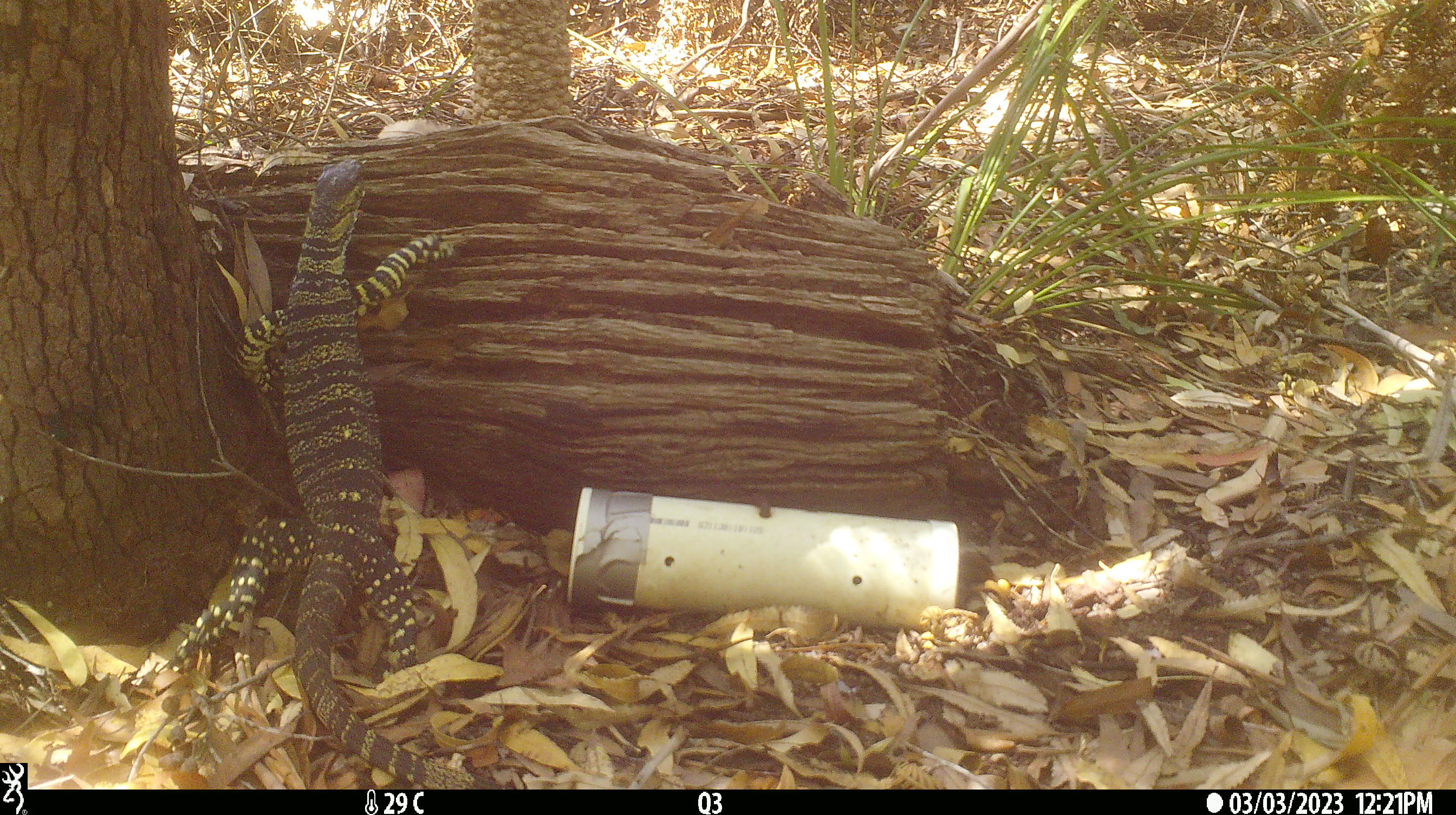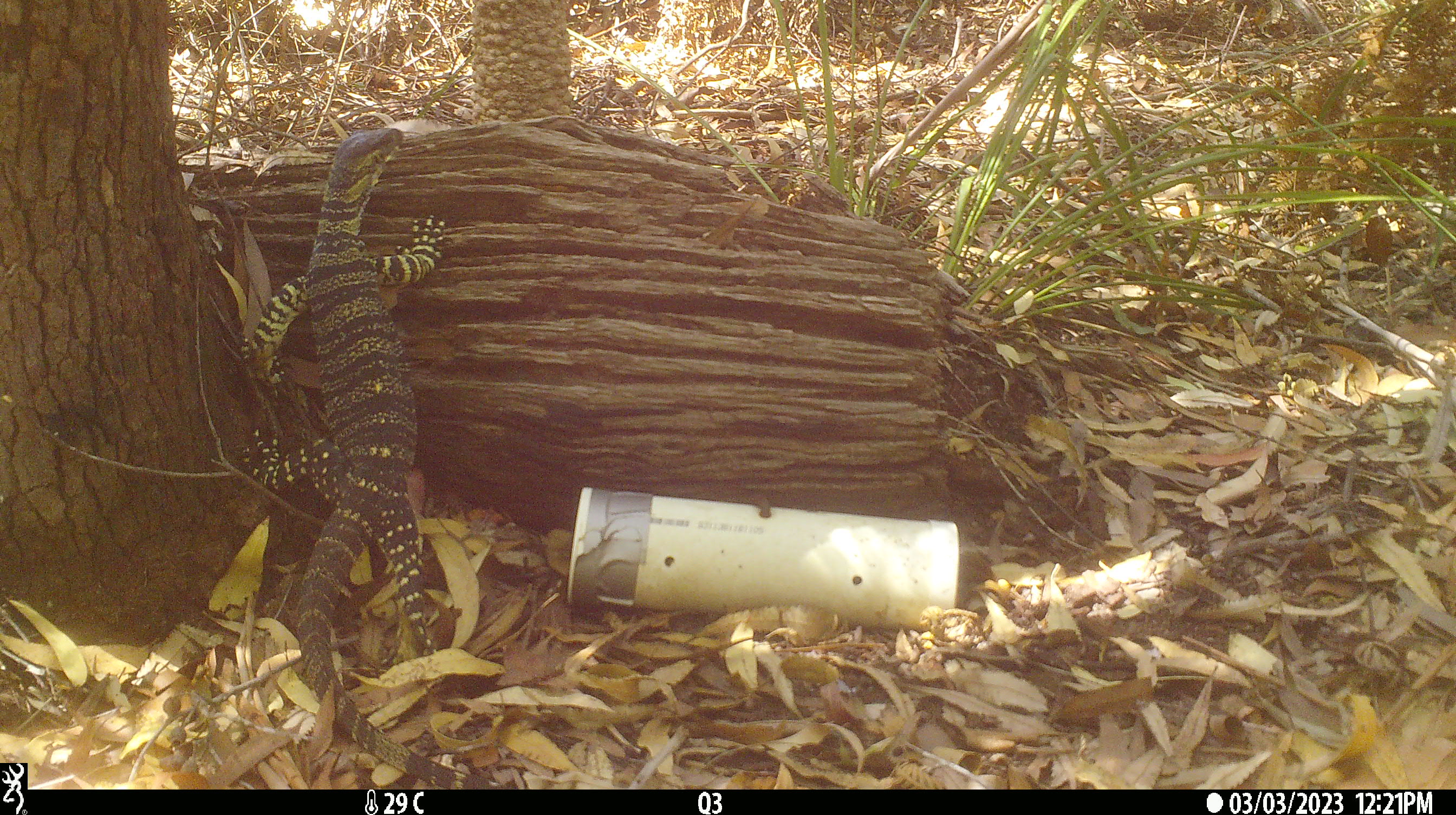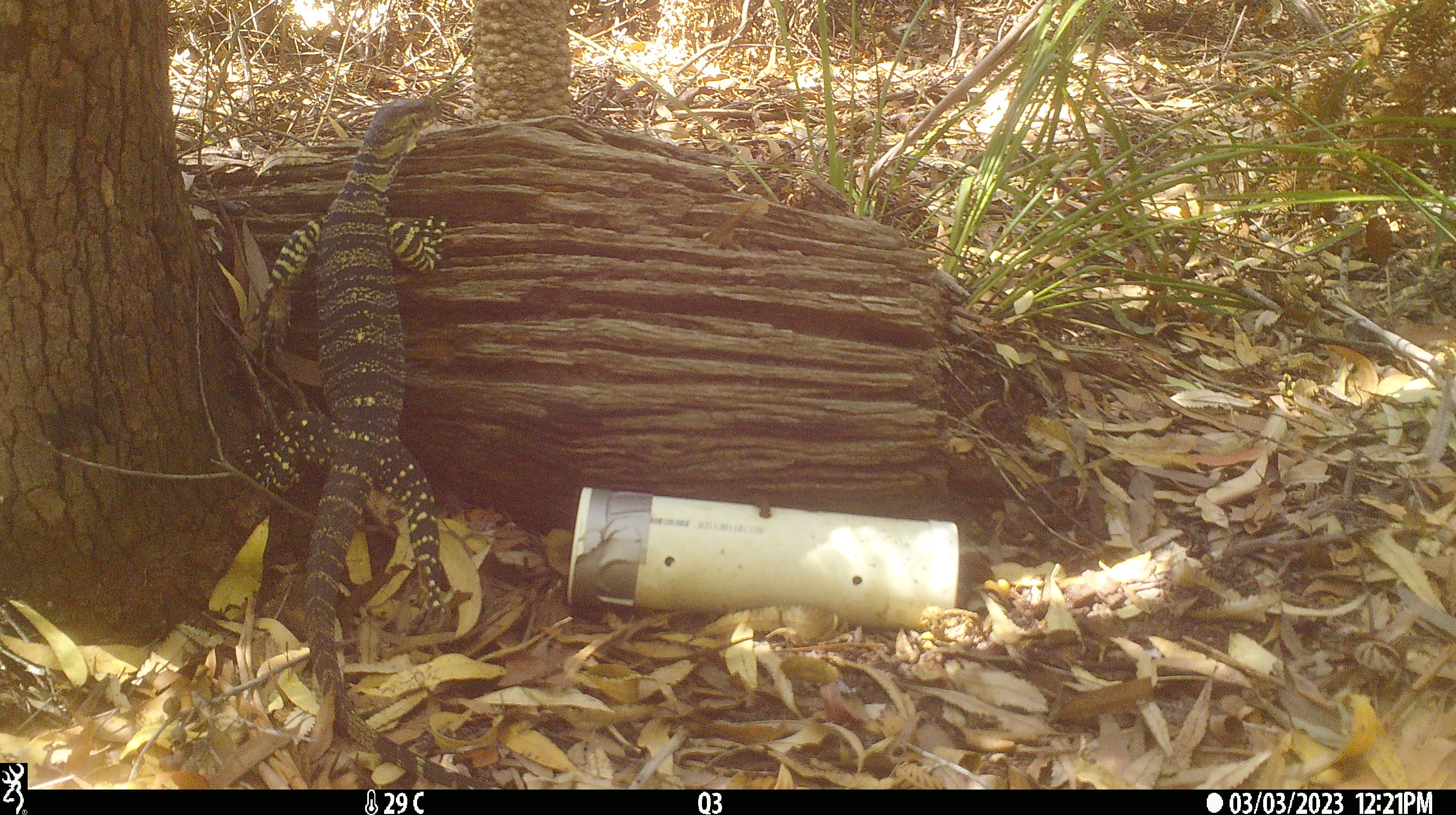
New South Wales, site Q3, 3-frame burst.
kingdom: Animalia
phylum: Chordata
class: Reptilia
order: Squamata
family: Varanidae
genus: Varanus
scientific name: Varanus varius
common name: lace monitor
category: goanna